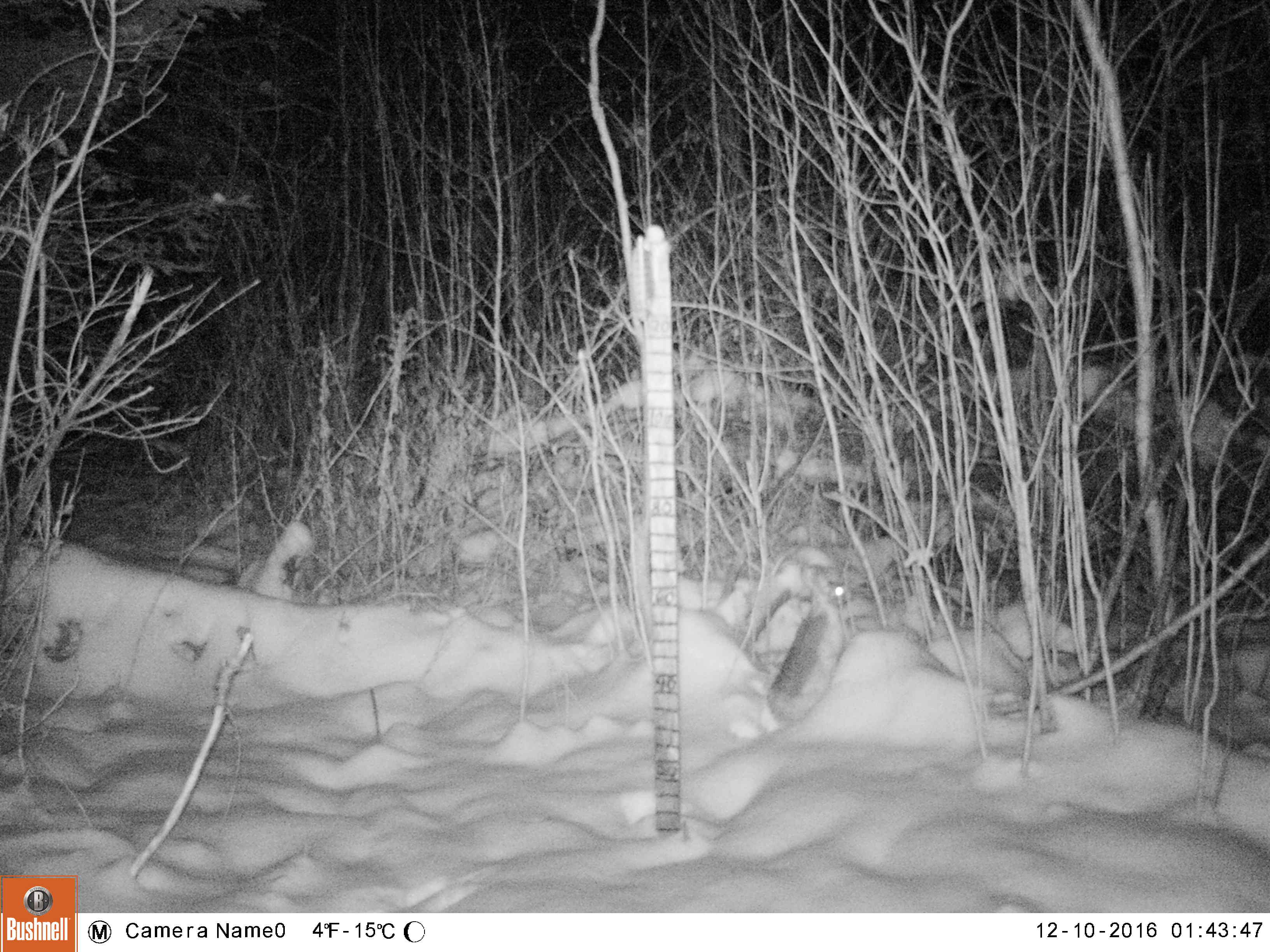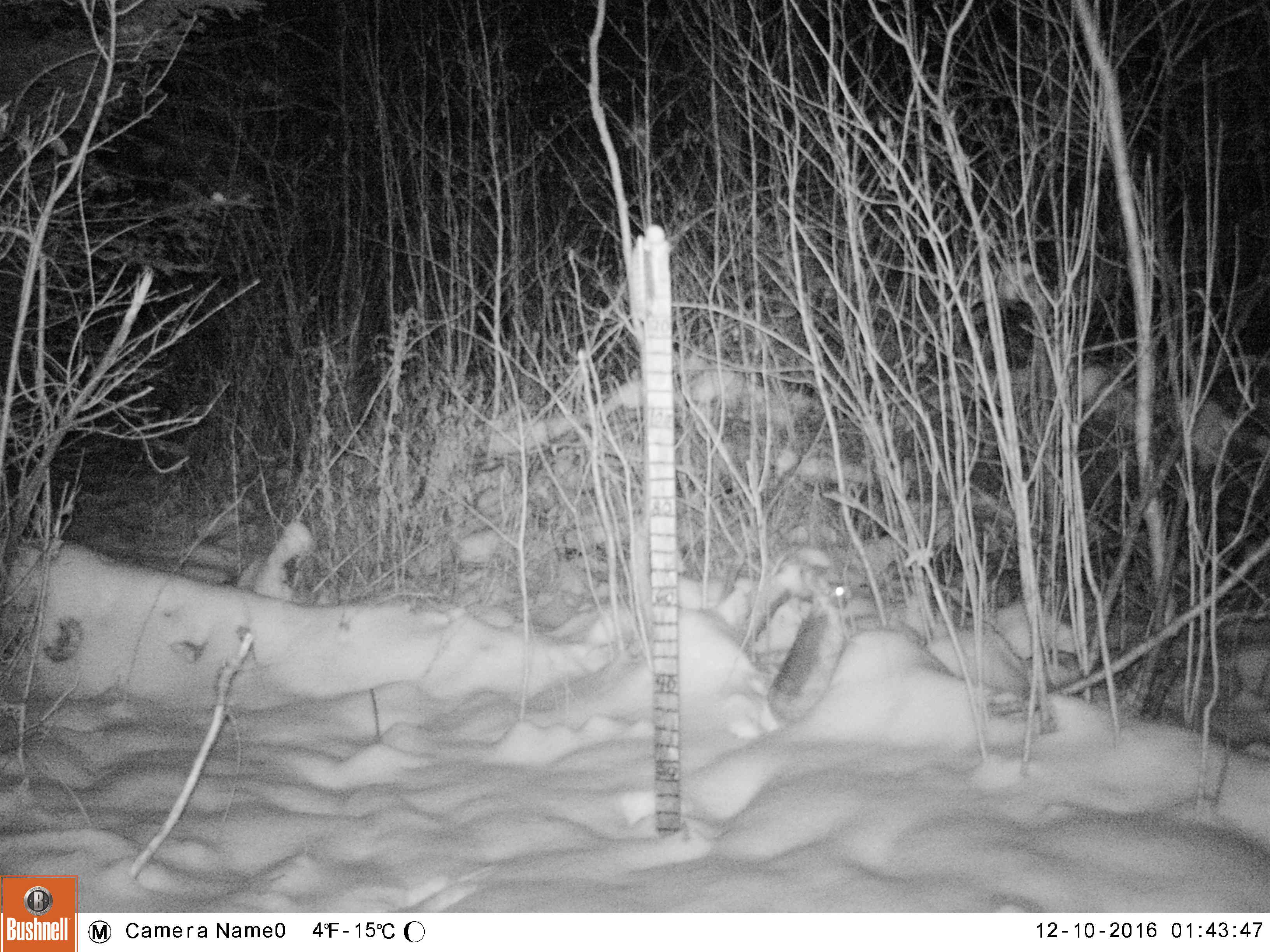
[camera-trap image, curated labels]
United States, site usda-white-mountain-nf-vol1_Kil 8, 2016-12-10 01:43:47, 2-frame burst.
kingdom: Animalia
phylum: Chordata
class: Mammalia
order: Lagomorpha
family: Leporidae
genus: Lepus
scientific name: Lepus americanus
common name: snowshoe hare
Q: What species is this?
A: Snowshoe hare (Lepus americanus).